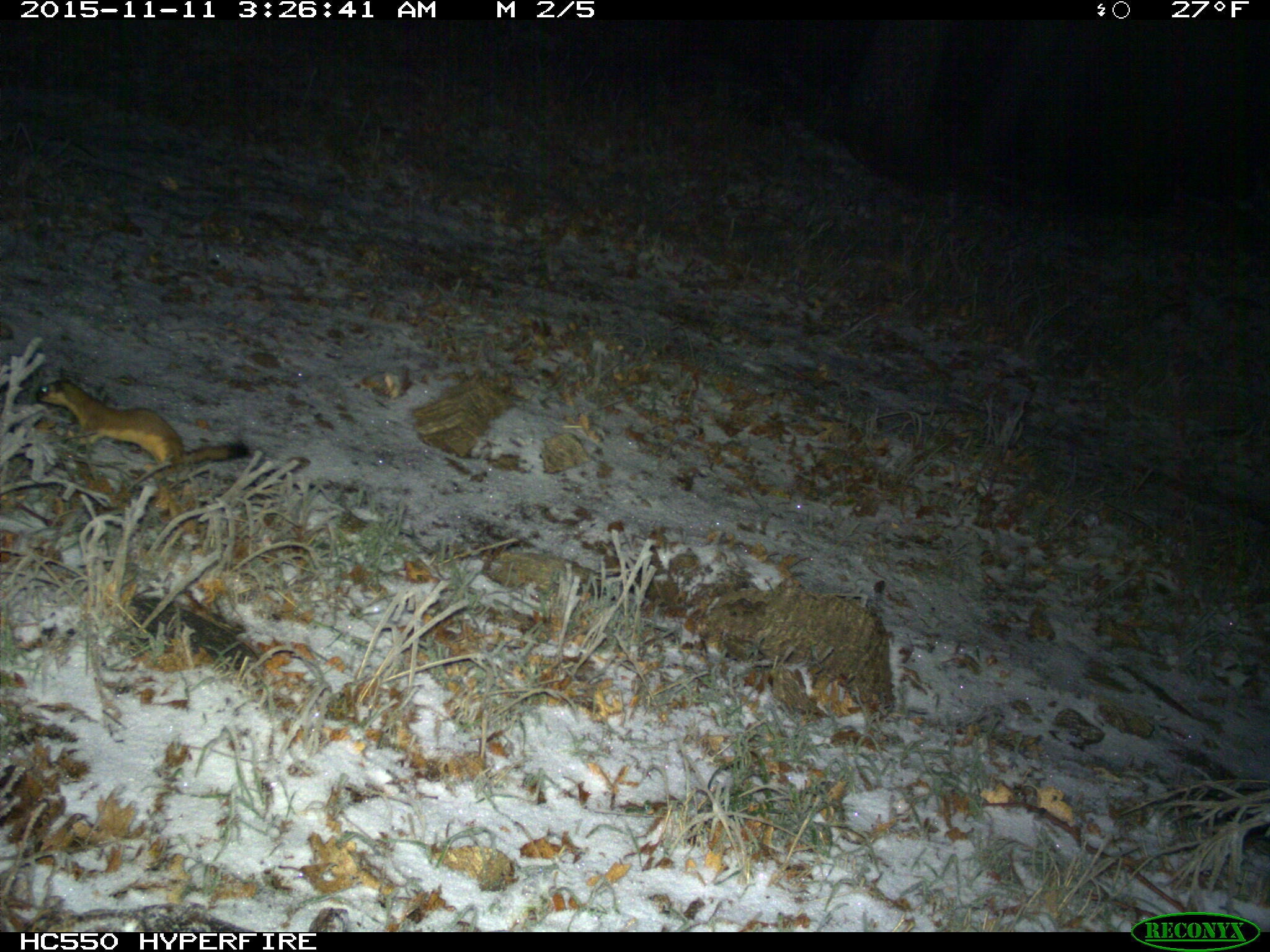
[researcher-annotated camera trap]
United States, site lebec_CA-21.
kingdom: Animalia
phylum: Chordata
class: Mammalia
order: Carnivora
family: Mustelidae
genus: Neogale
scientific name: Neogale frenata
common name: long-tailed weasel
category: mustela frenata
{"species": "mustela frenata (long-tailed weasel) (Neogale frenata)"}